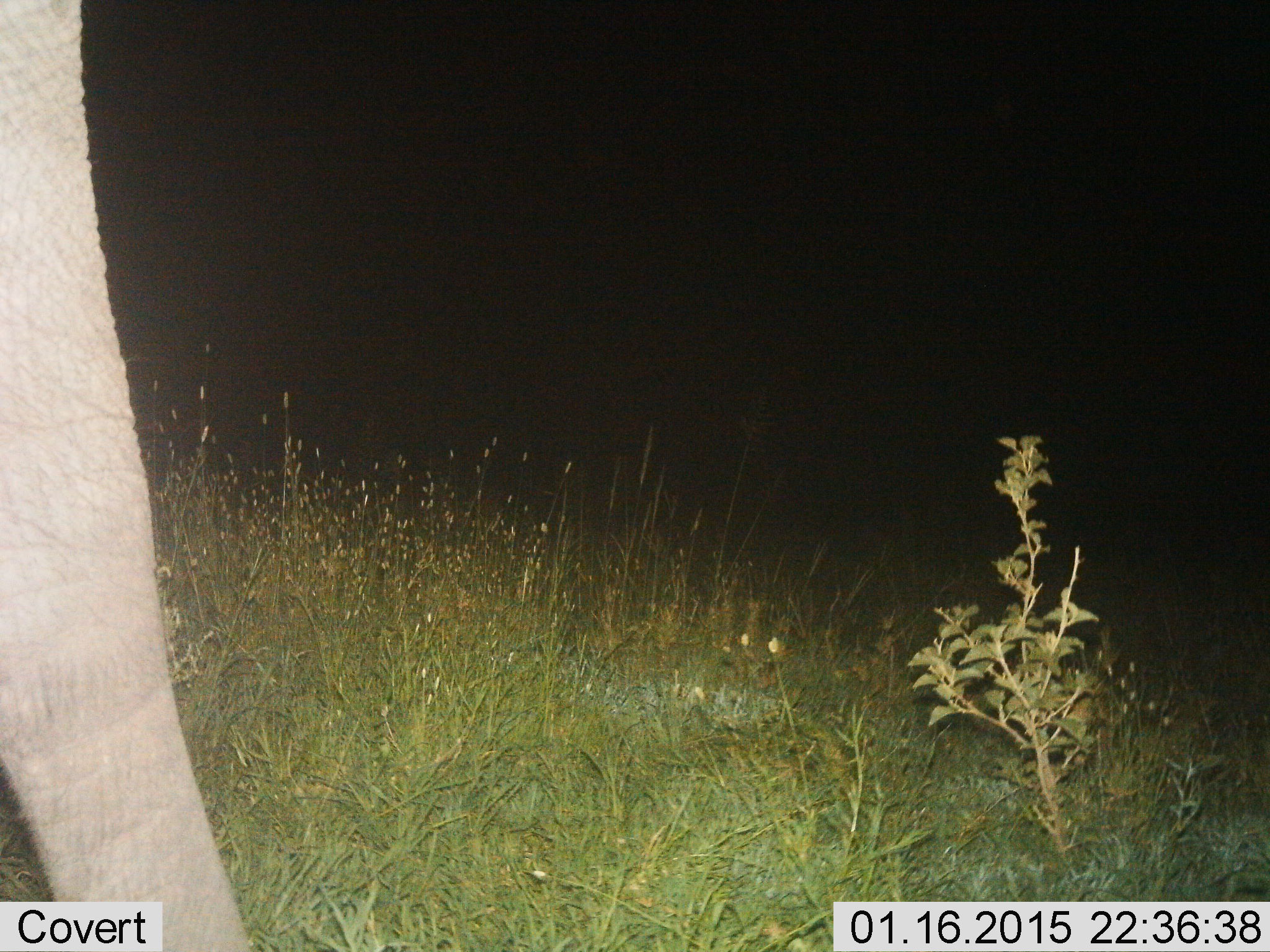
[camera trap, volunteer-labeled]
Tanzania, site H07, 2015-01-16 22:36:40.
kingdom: Animalia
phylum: Chordata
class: Mammalia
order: Proboscidea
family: Elephantidae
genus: Loxodonta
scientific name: Loxodonta africana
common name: african bush elephant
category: elephant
Elephant (african bush elephant) (Loxodonta africana), count 1. Behavior (volunteer vote fractions): standing 80%, resting 0%, moving 20%, interacting 0%. Young present (vote fraction): 0%. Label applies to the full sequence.